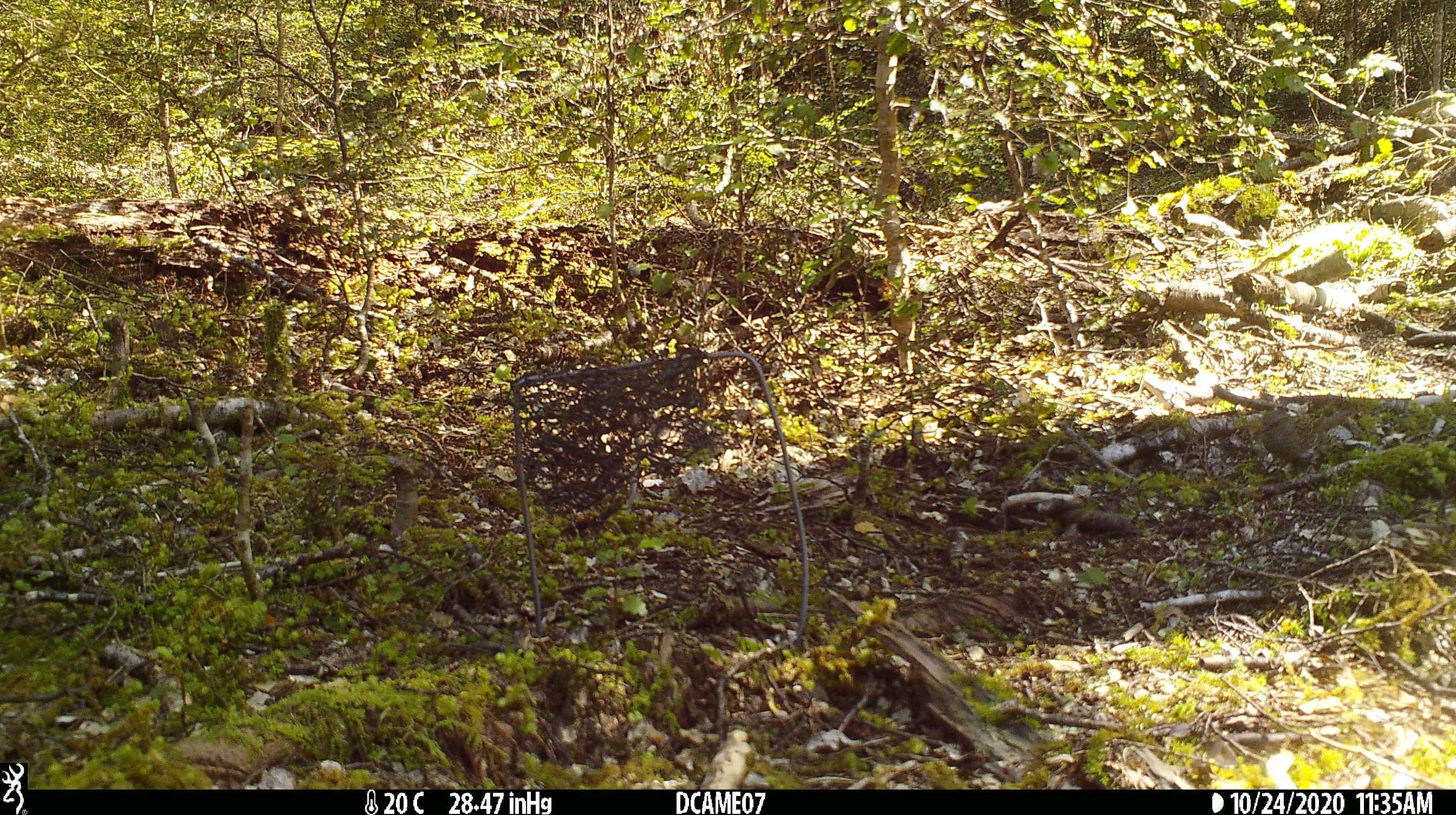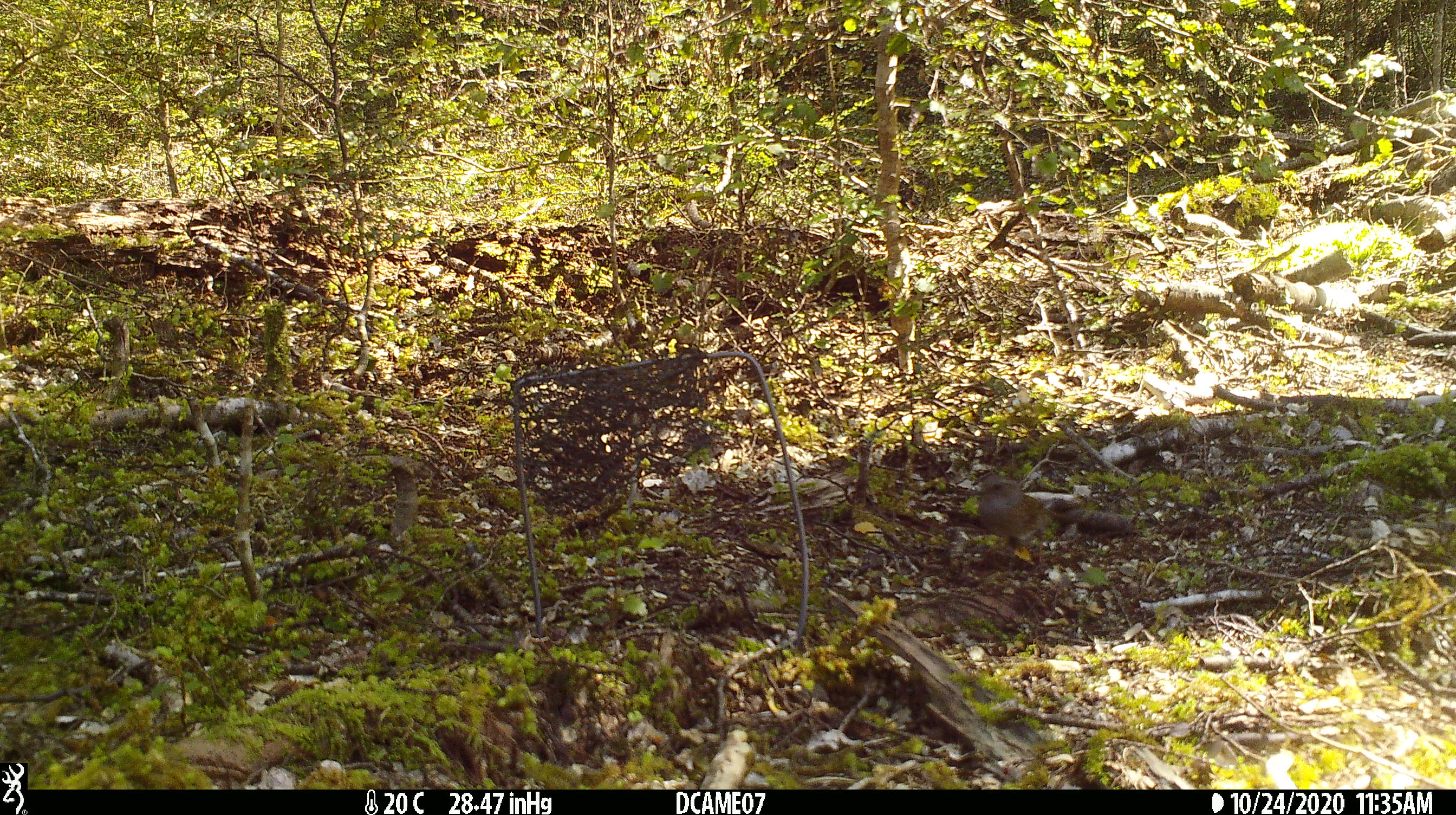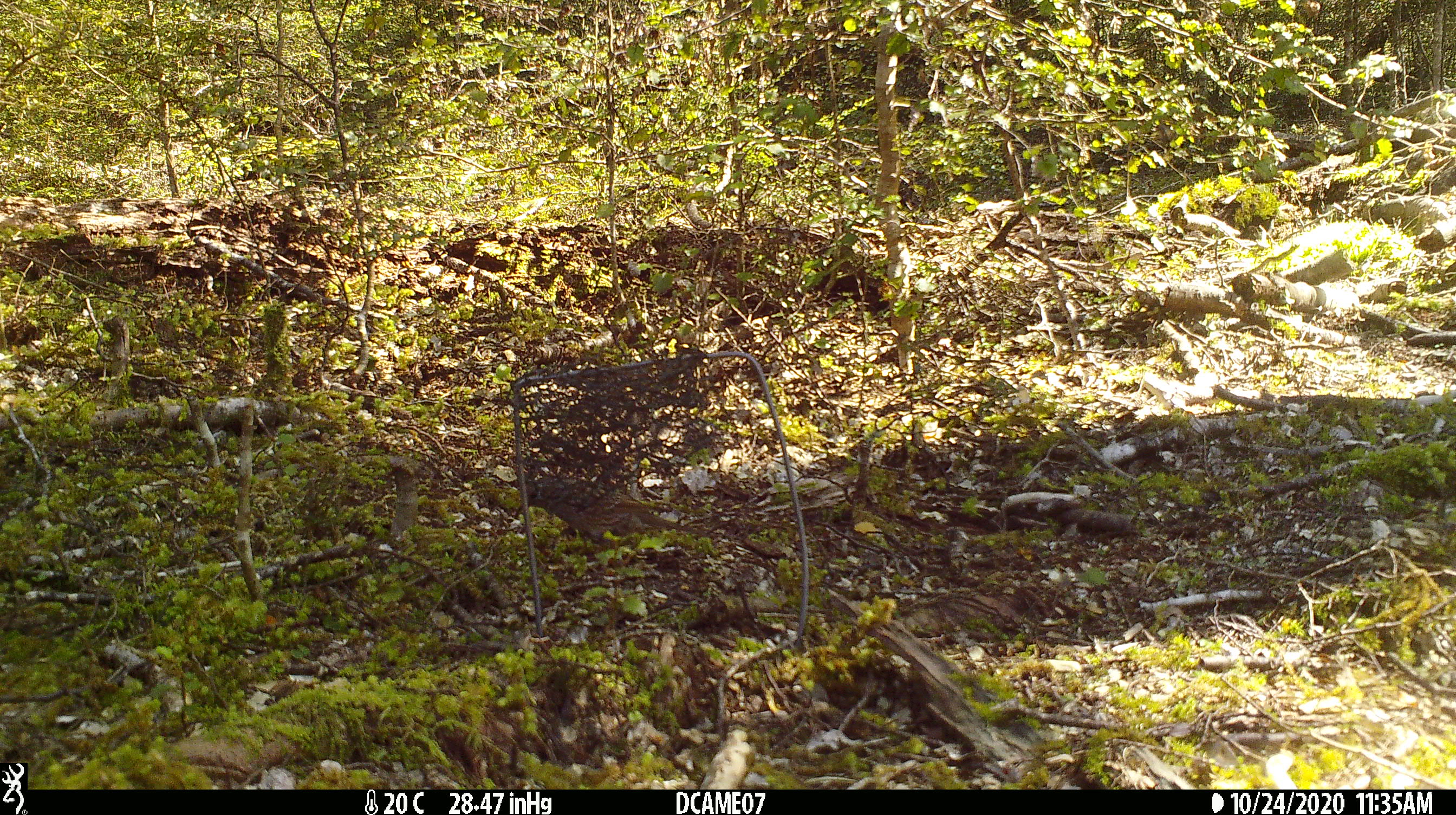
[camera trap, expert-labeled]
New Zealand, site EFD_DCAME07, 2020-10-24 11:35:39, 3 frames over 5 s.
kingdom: Animalia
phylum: Chordata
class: Aves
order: Passeriformes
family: Prunellidae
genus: Prunella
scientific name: Prunella modularis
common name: dunnock